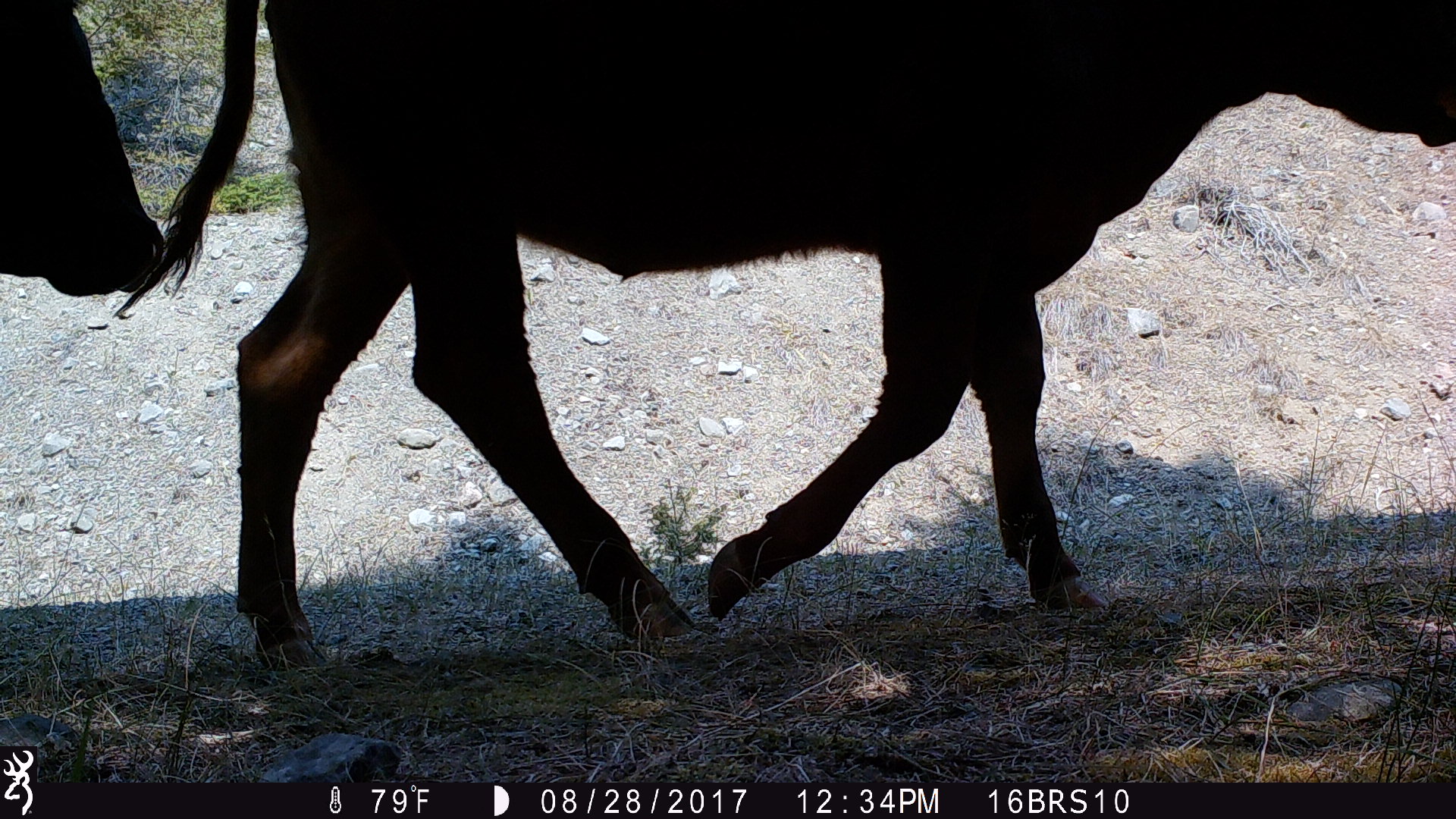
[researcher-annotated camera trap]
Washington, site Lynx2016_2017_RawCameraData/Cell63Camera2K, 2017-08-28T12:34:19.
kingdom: Animalia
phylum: Chordata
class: Mammalia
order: Artiodactyla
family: Bovidae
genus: Bos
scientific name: Bos taurus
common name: domestic cattle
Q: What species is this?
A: Domestic cattle (Bos taurus).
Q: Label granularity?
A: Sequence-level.